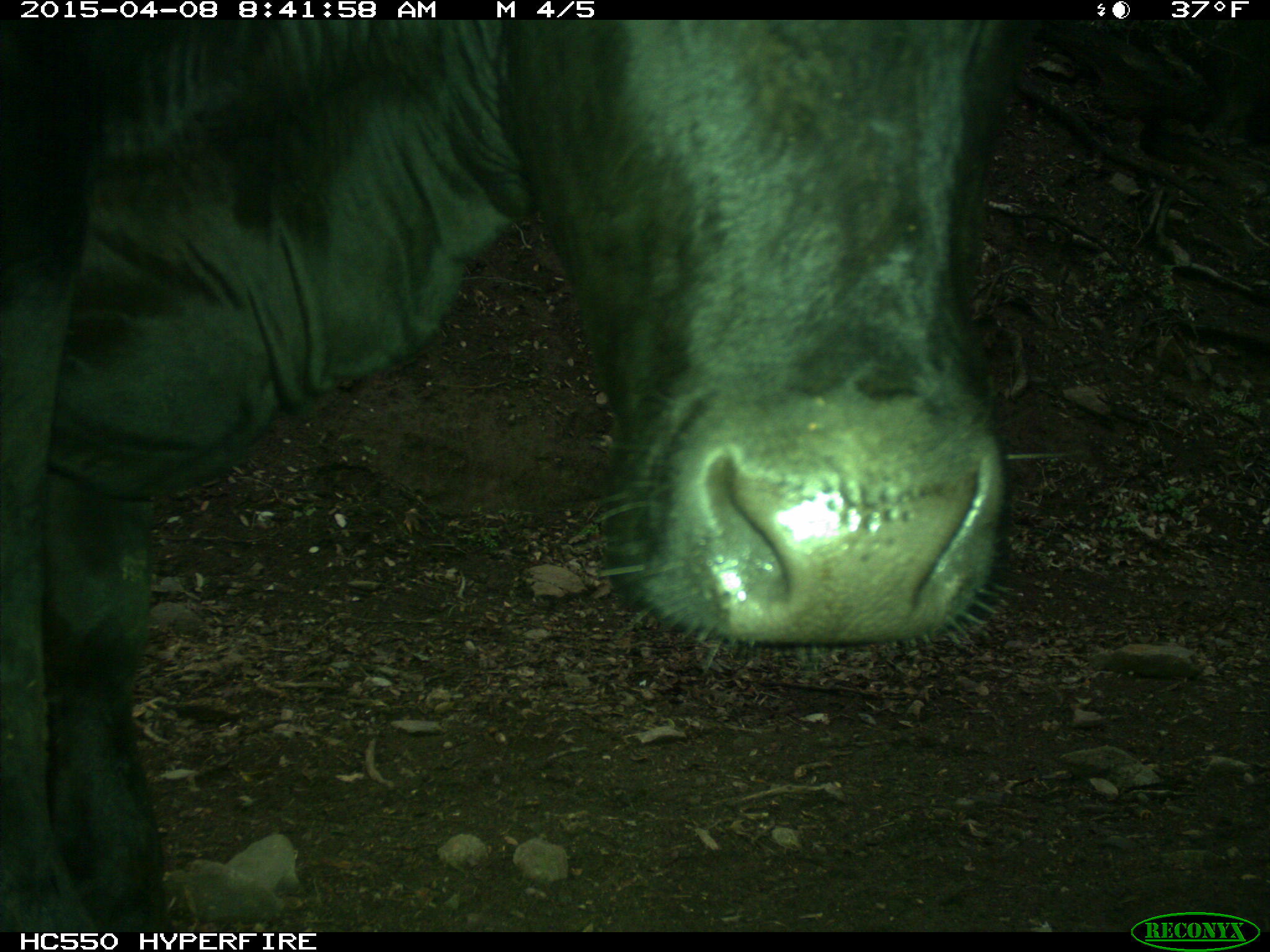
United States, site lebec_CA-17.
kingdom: Animalia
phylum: Chordata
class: Mammalia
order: Artiodactyla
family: Bovidae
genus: Bos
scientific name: Bos taurus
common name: domestic cow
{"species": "Bos taurus (domestic cow)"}